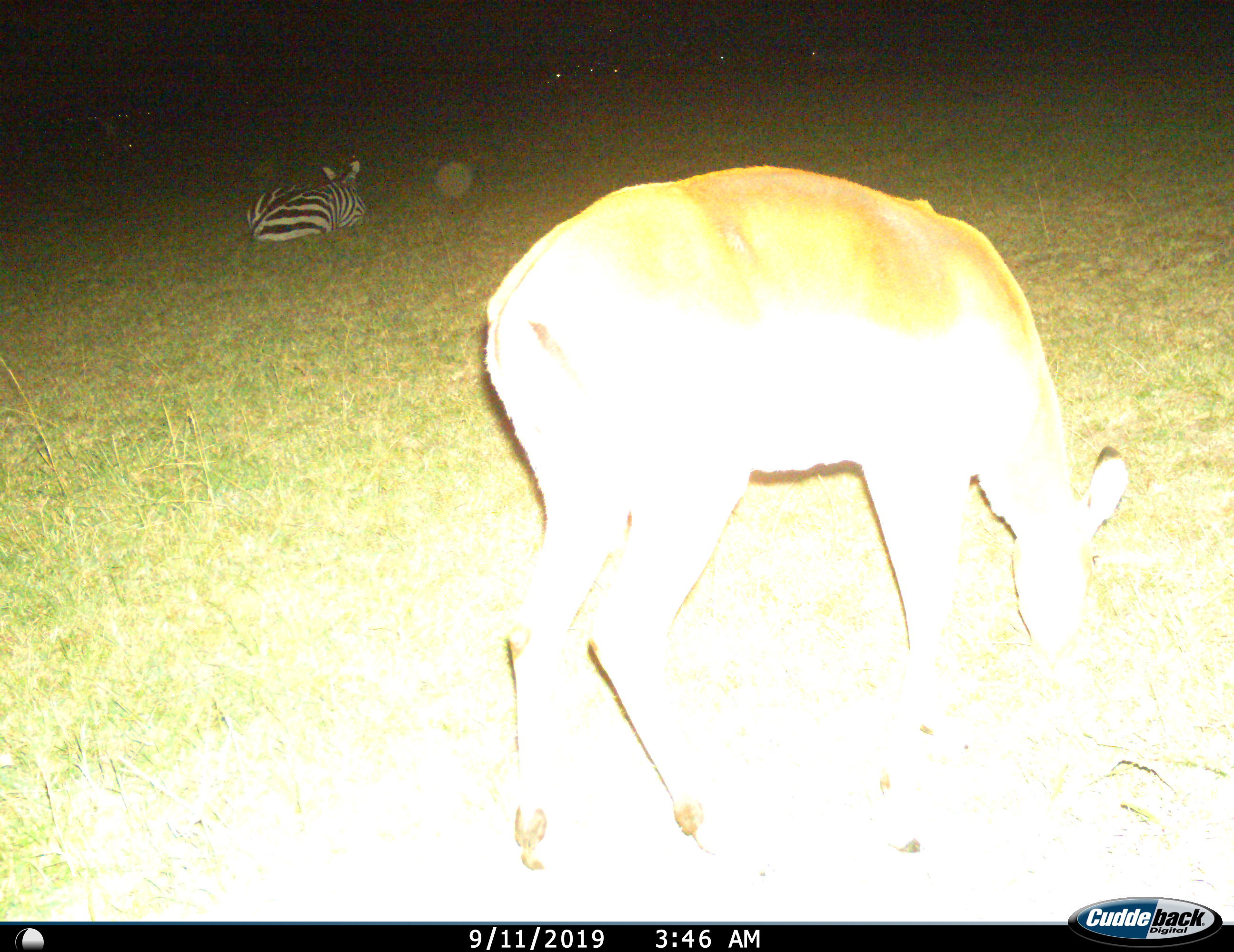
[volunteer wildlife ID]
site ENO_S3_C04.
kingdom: Animalia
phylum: Chordata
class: Mammalia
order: Artiodactyla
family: Bovidae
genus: Aepyceros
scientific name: Aepyceros melampus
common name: impala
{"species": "impala (Aepyceros melampus)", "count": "1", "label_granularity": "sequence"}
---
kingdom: Animalia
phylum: Chordata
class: Mammalia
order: Perissodactyla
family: Equidae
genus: Equus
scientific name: Equus quagga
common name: plains zebra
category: zebraplains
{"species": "zebraplains (plains zebra) (Equus quagga)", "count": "1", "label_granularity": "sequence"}